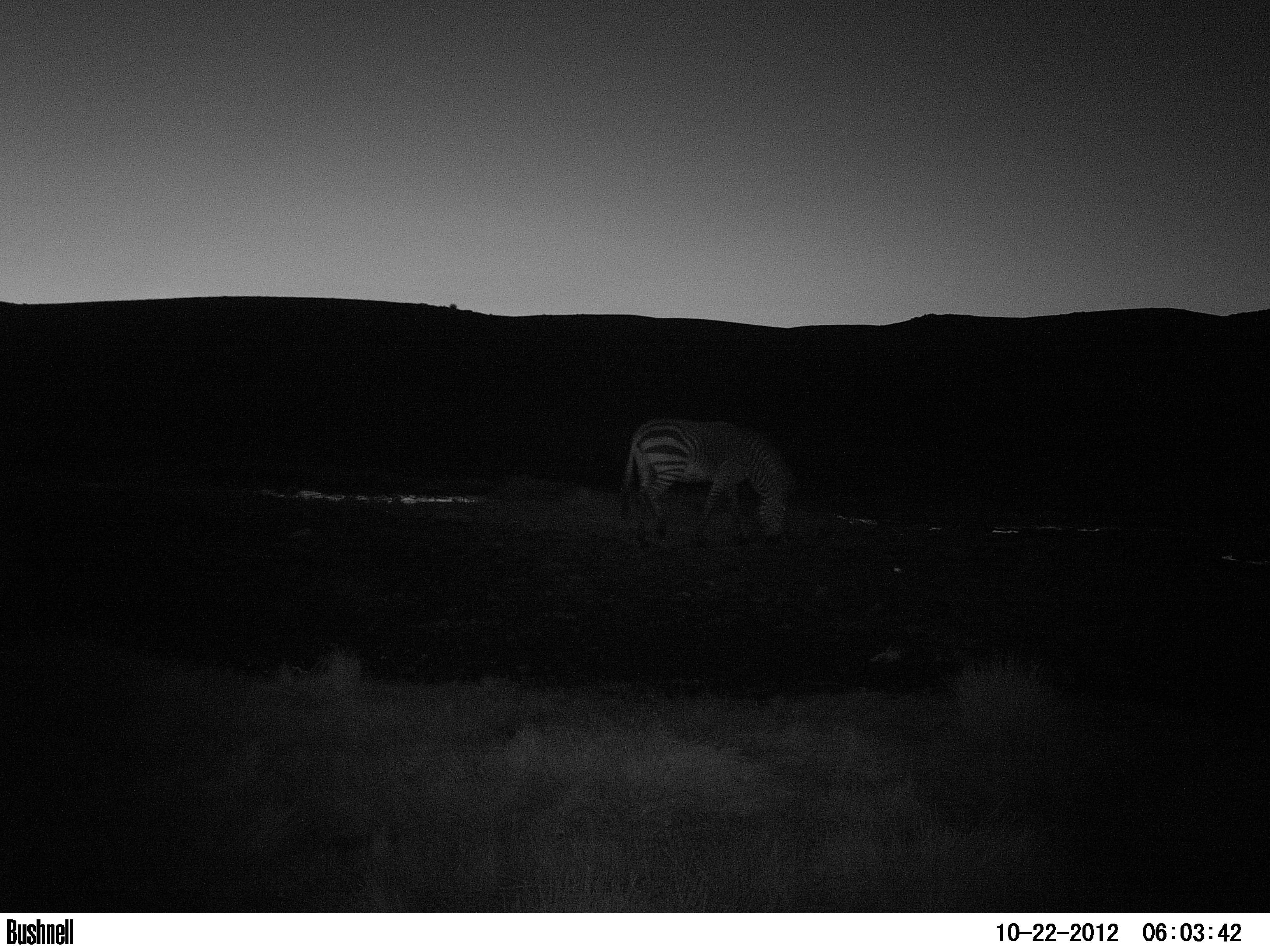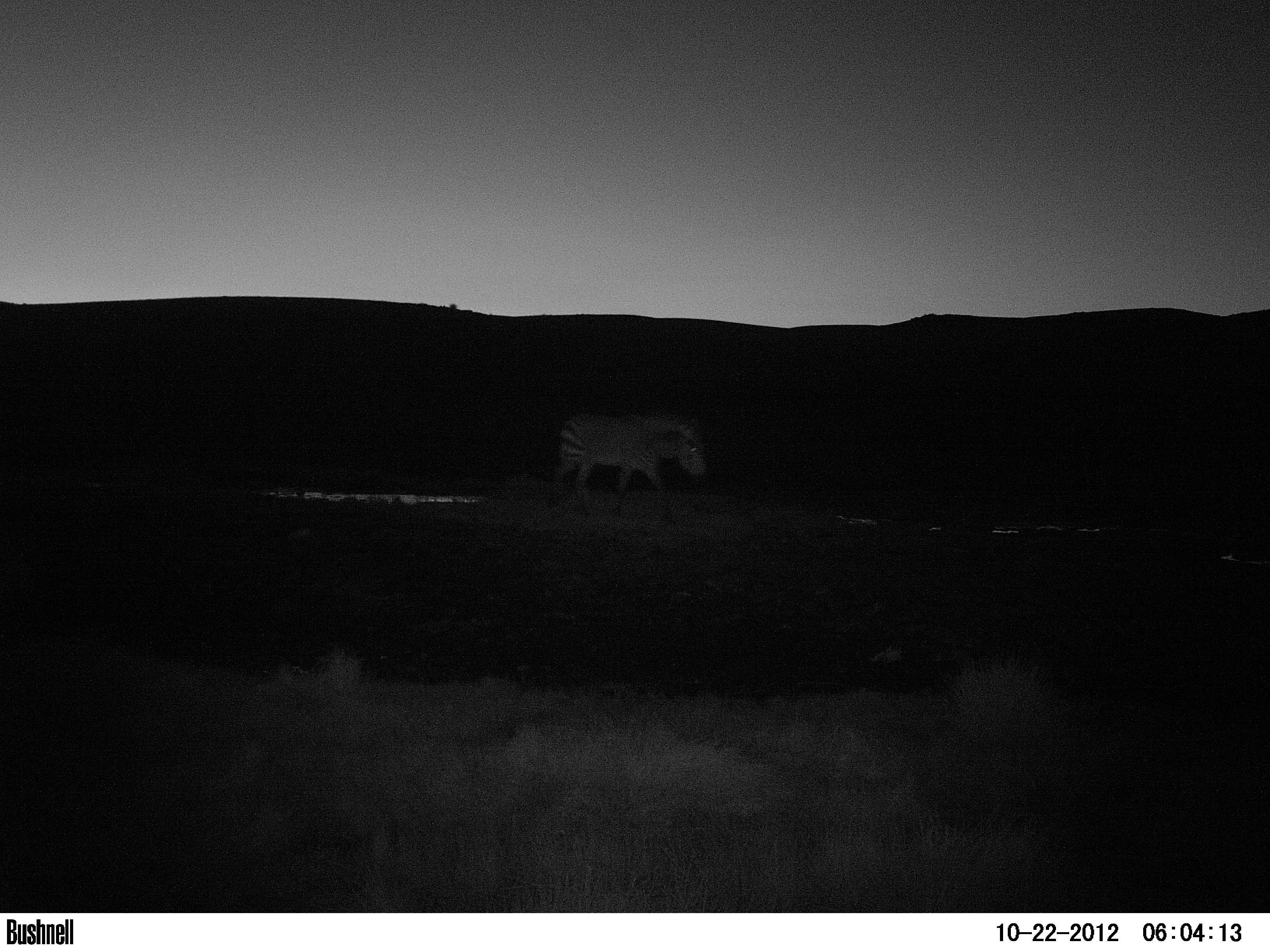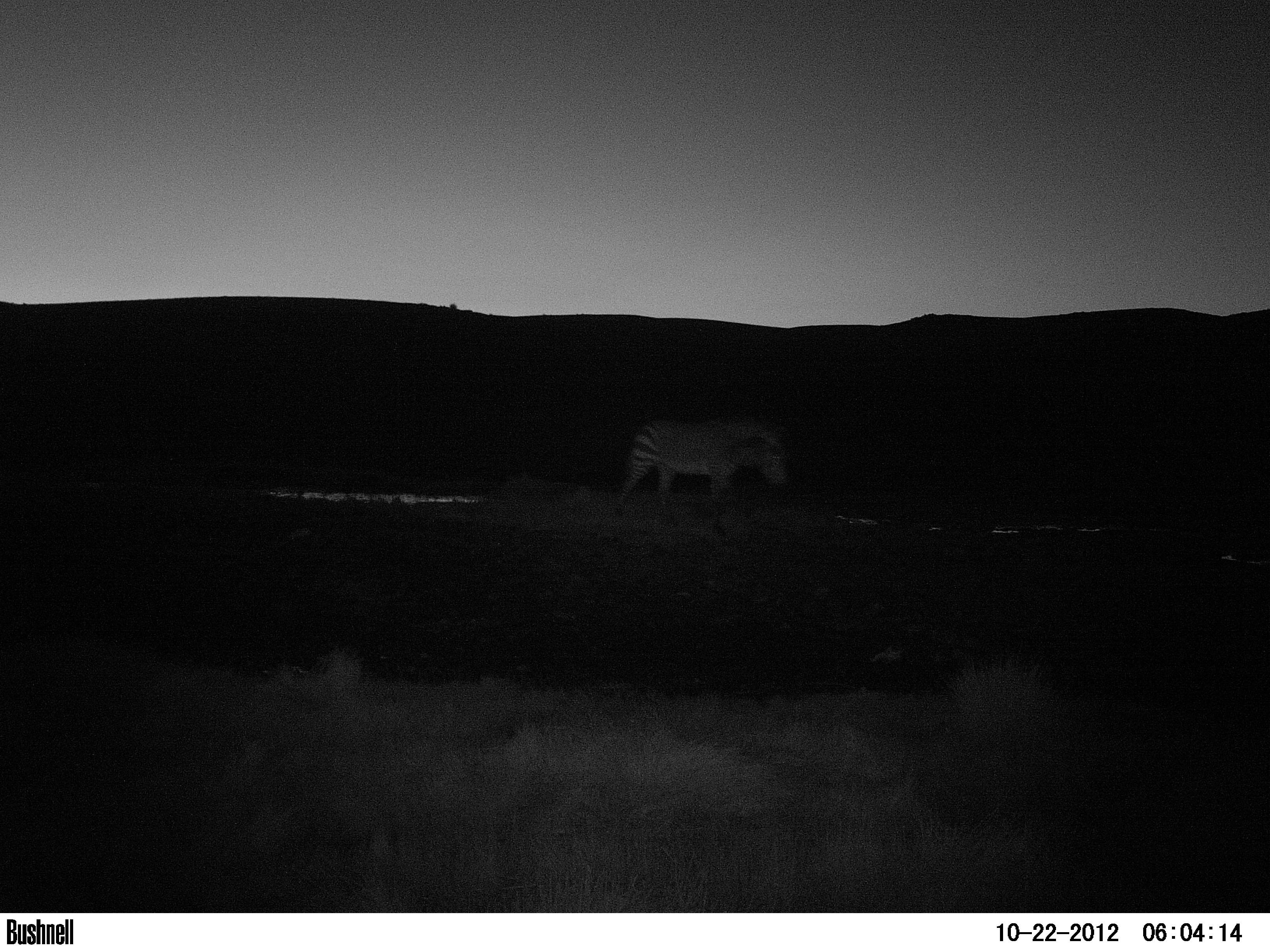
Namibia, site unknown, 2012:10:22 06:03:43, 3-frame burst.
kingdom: Animalia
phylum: Chordata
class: Mammalia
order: Perissodactyla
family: Equidae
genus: Equus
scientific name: Equus zebra hartmannae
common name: hartmann's mountain zebra